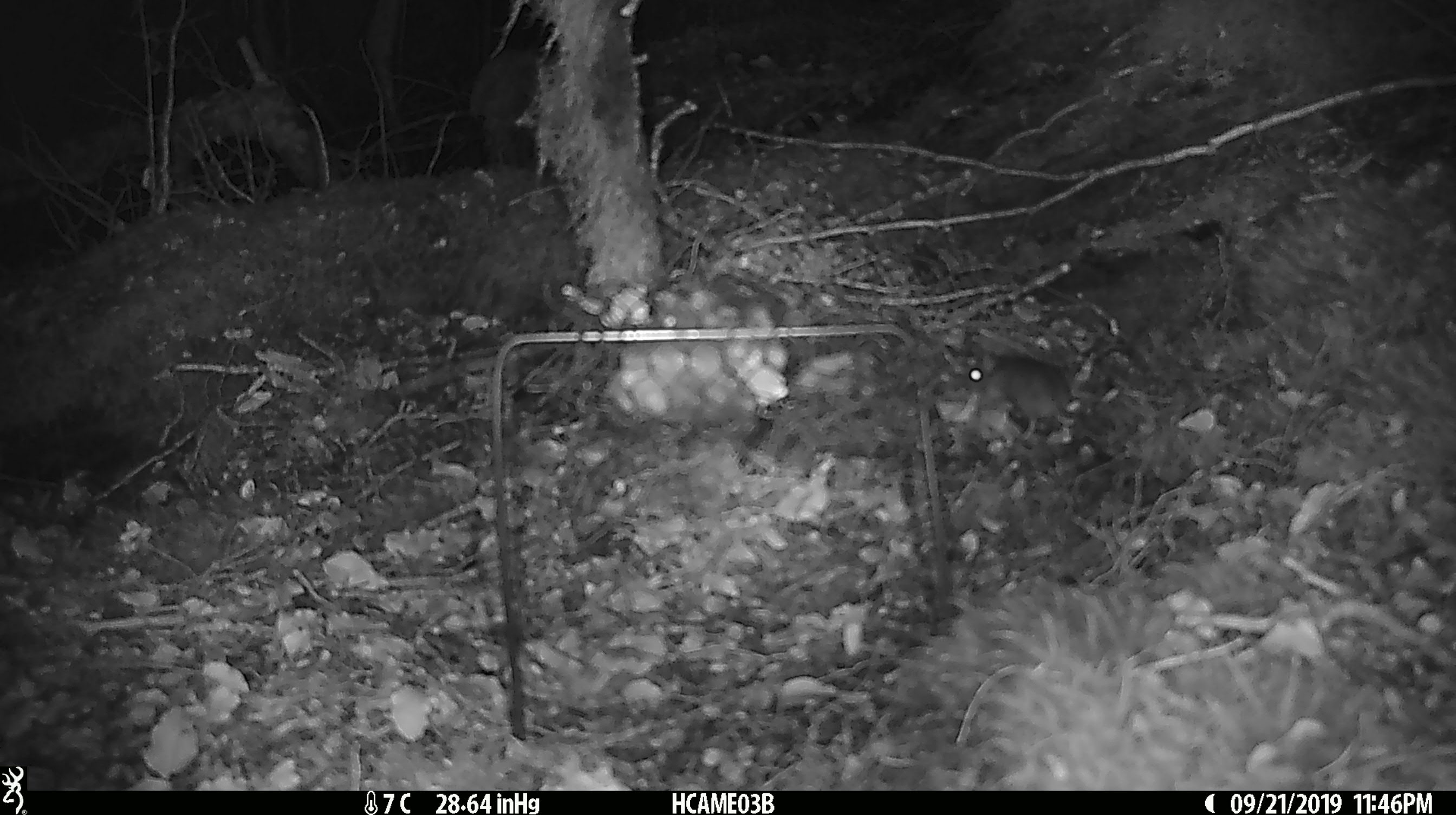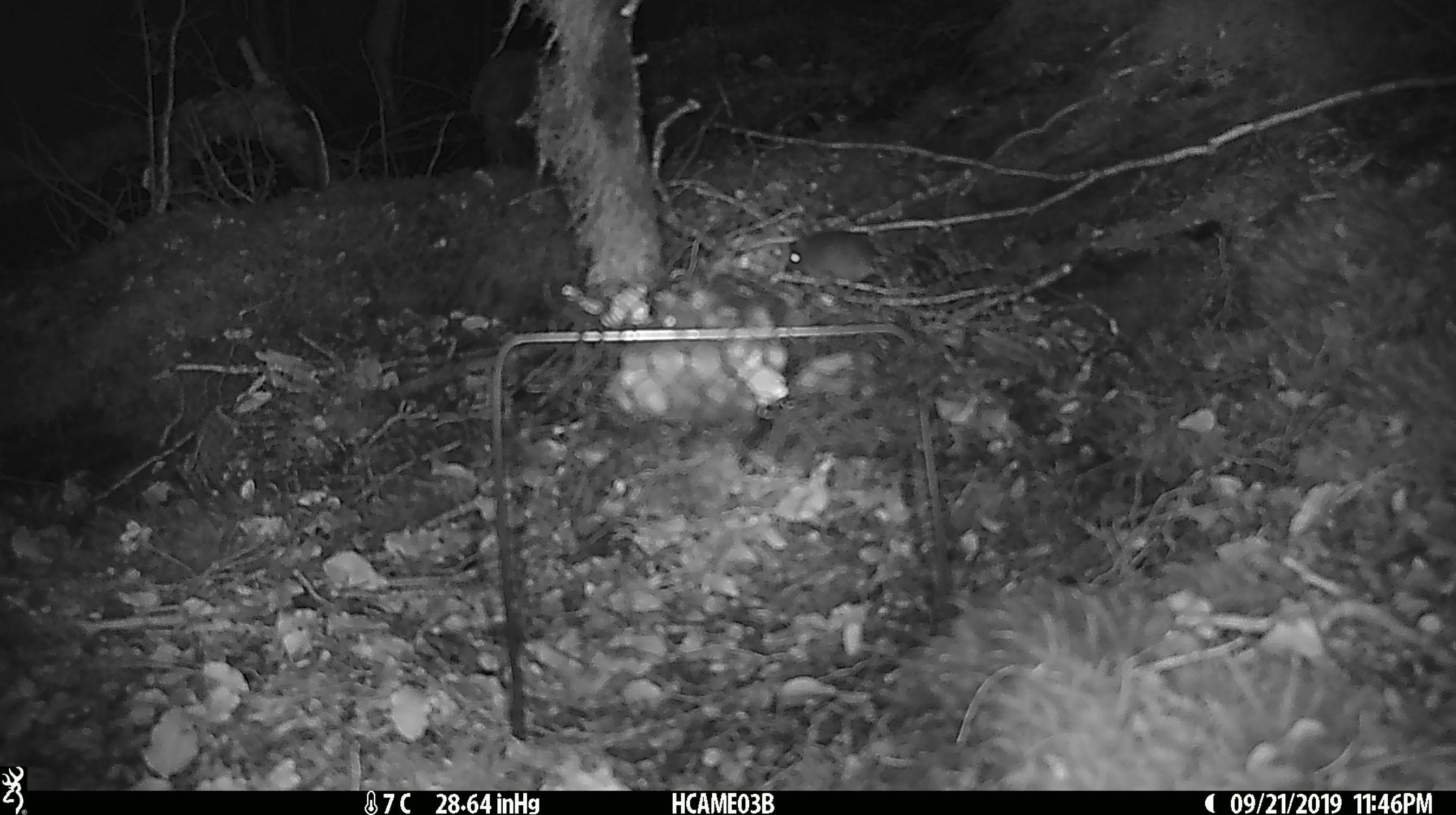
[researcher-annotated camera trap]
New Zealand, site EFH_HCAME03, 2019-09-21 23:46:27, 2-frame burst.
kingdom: Animalia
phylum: Chordata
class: Mammalia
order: Rodentia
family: Muridae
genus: Mus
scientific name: Mus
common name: mouse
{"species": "mouse (Mus)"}